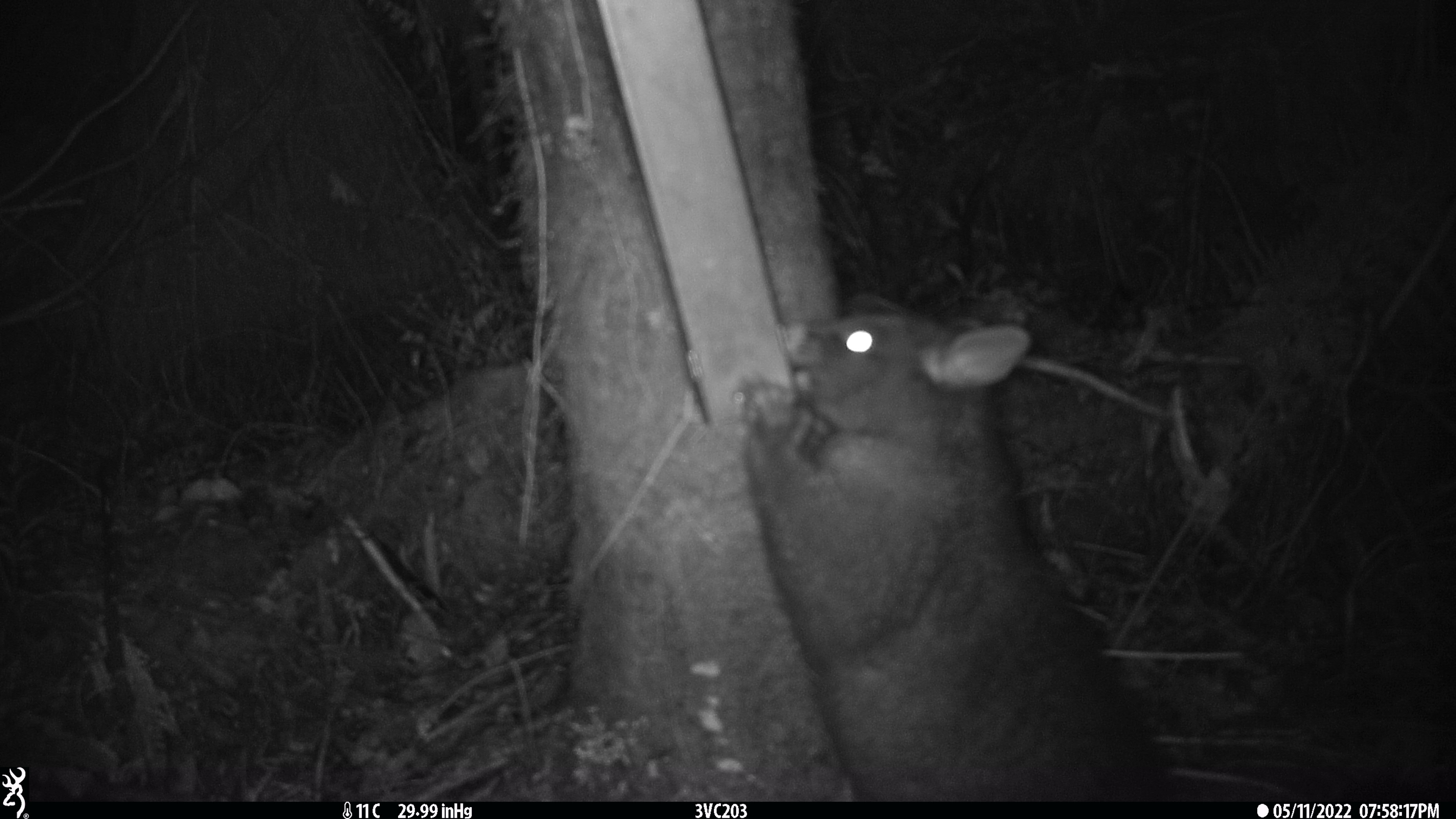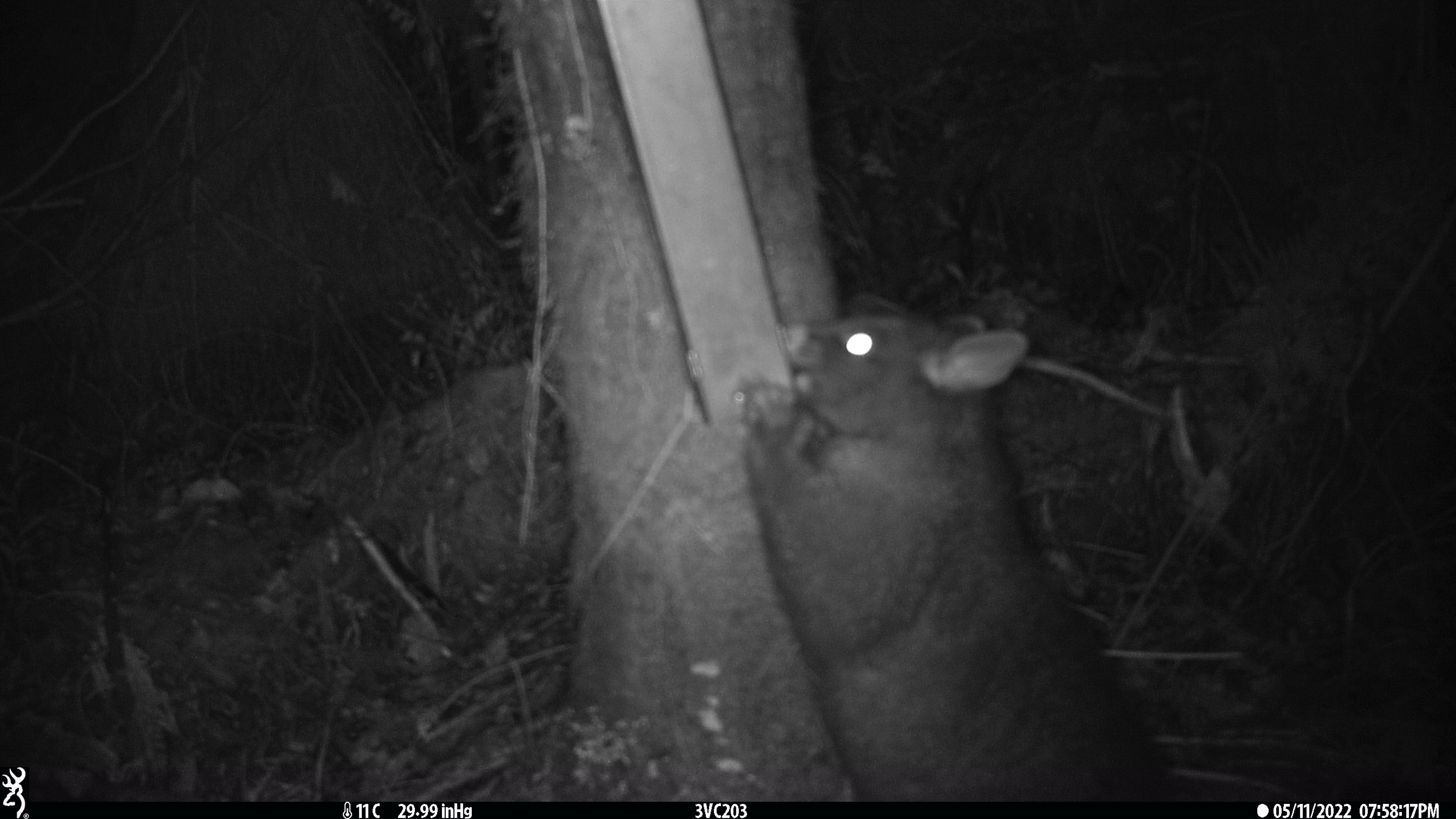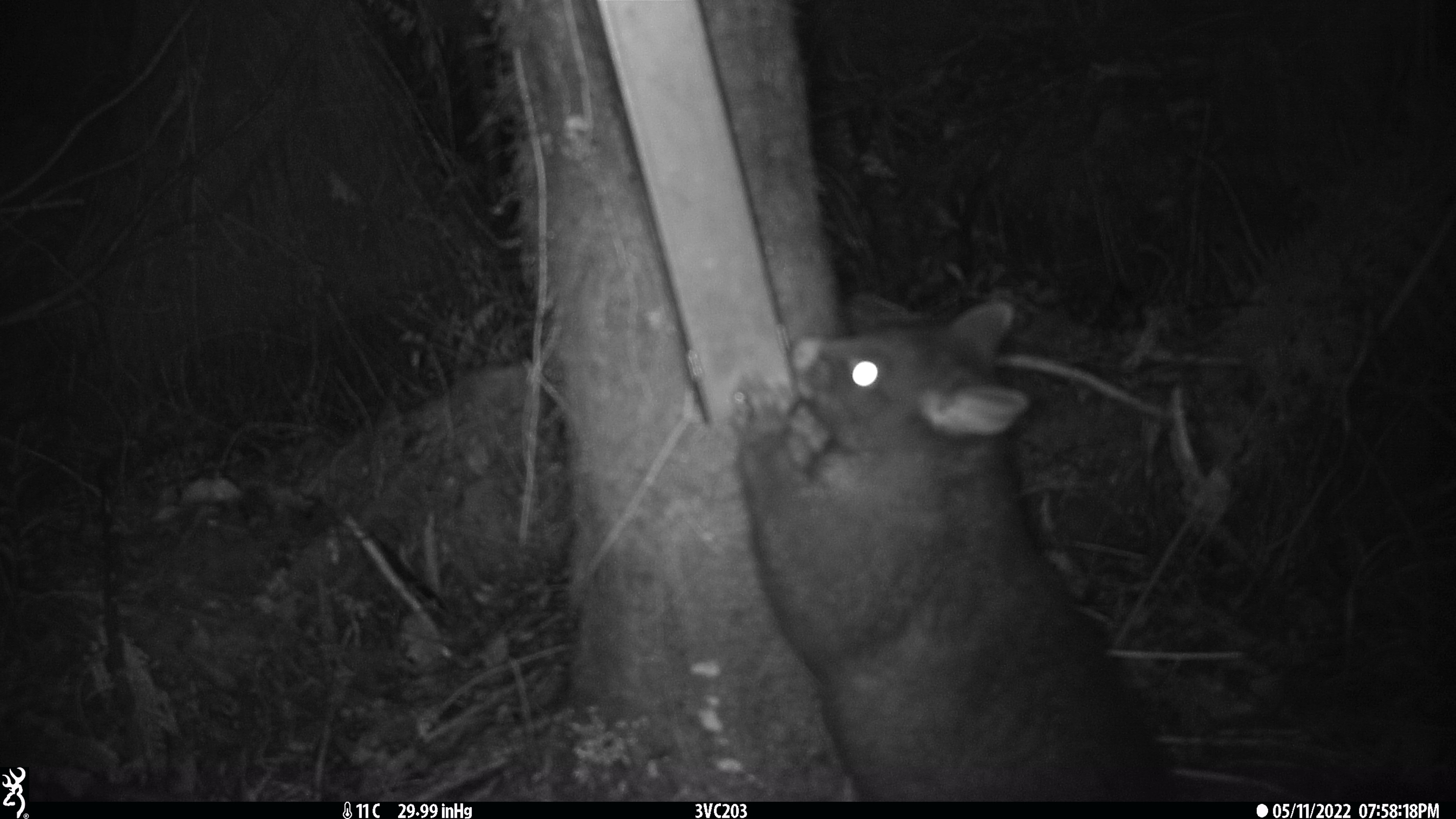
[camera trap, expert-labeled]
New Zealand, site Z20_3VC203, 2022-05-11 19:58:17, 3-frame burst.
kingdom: Animalia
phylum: Chordata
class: Mammalia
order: Diprotodontia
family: Phalangeridae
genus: Trichosurus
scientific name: Trichosurus vulpecula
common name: common brushtail possum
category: possum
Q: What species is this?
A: Possum (common brushtail possum) (Trichosurus vulpecula).